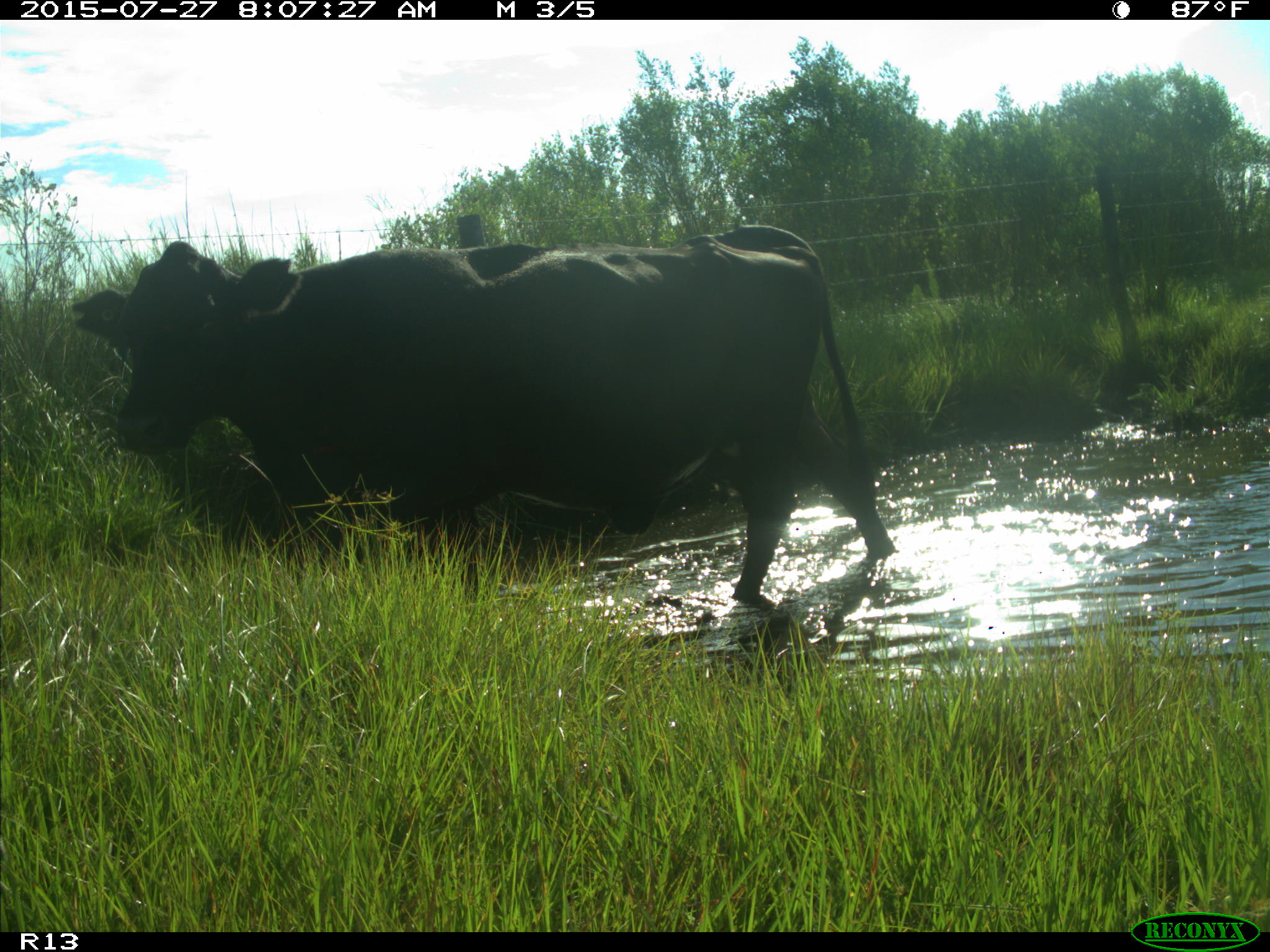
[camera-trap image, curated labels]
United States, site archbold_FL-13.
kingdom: Animalia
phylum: Chordata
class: Mammalia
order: Artiodactyla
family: Suidae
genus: Sus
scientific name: Sus scrofa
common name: wild boar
Sus scrofa (wild boar).